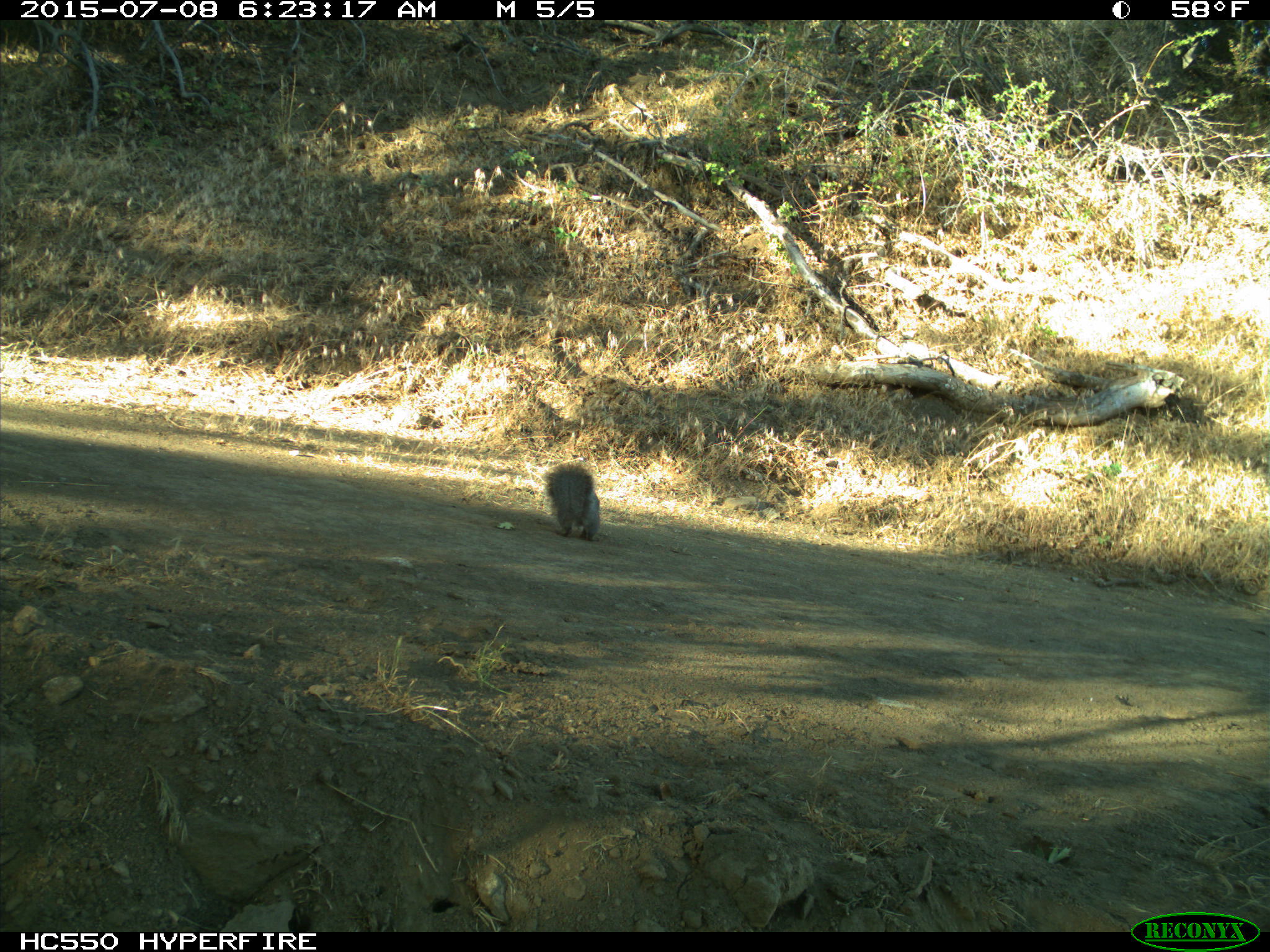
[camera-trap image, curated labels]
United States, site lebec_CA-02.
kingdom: Animalia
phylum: Chordata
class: Mammalia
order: Rodentia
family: Sciuridae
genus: Sciurus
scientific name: Sciurus carolinensis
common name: eastern gray squirrel